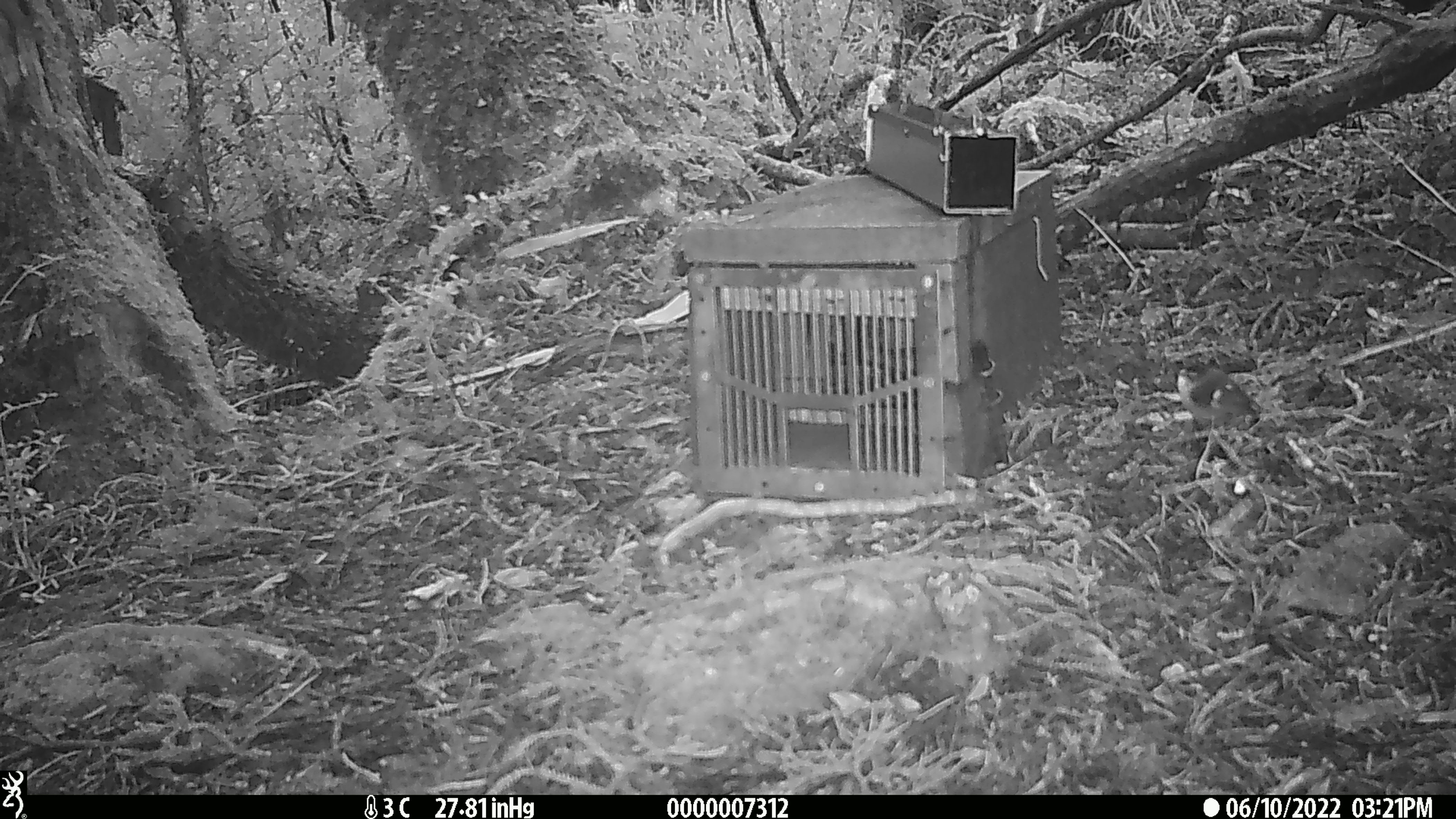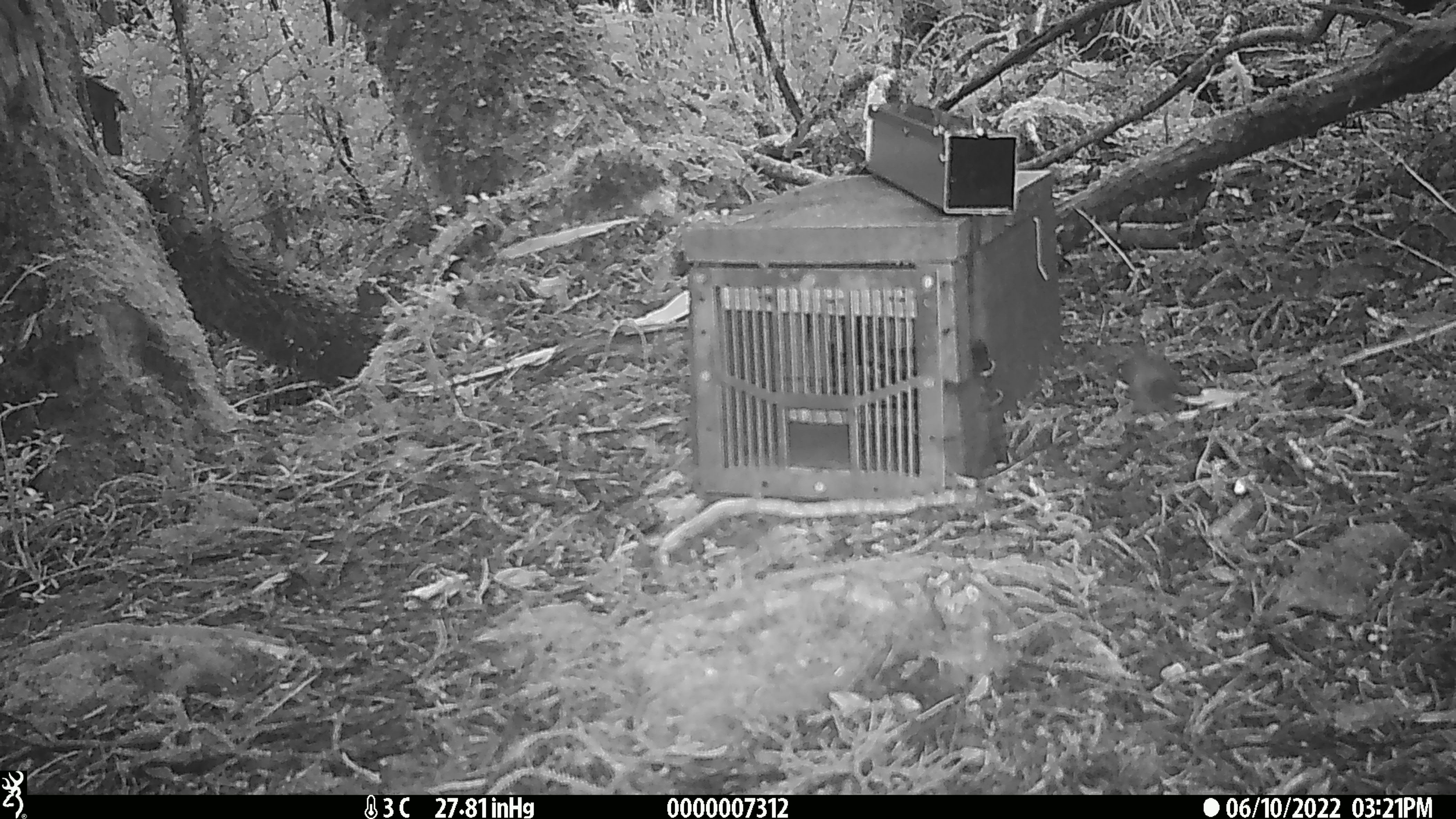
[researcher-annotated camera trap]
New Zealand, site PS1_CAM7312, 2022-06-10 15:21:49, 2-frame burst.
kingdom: Animalia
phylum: Chordata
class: Aves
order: Passeriformes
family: Acanthisittidae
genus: Acanthisitta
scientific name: Acanthisitta chloris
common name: rifleman